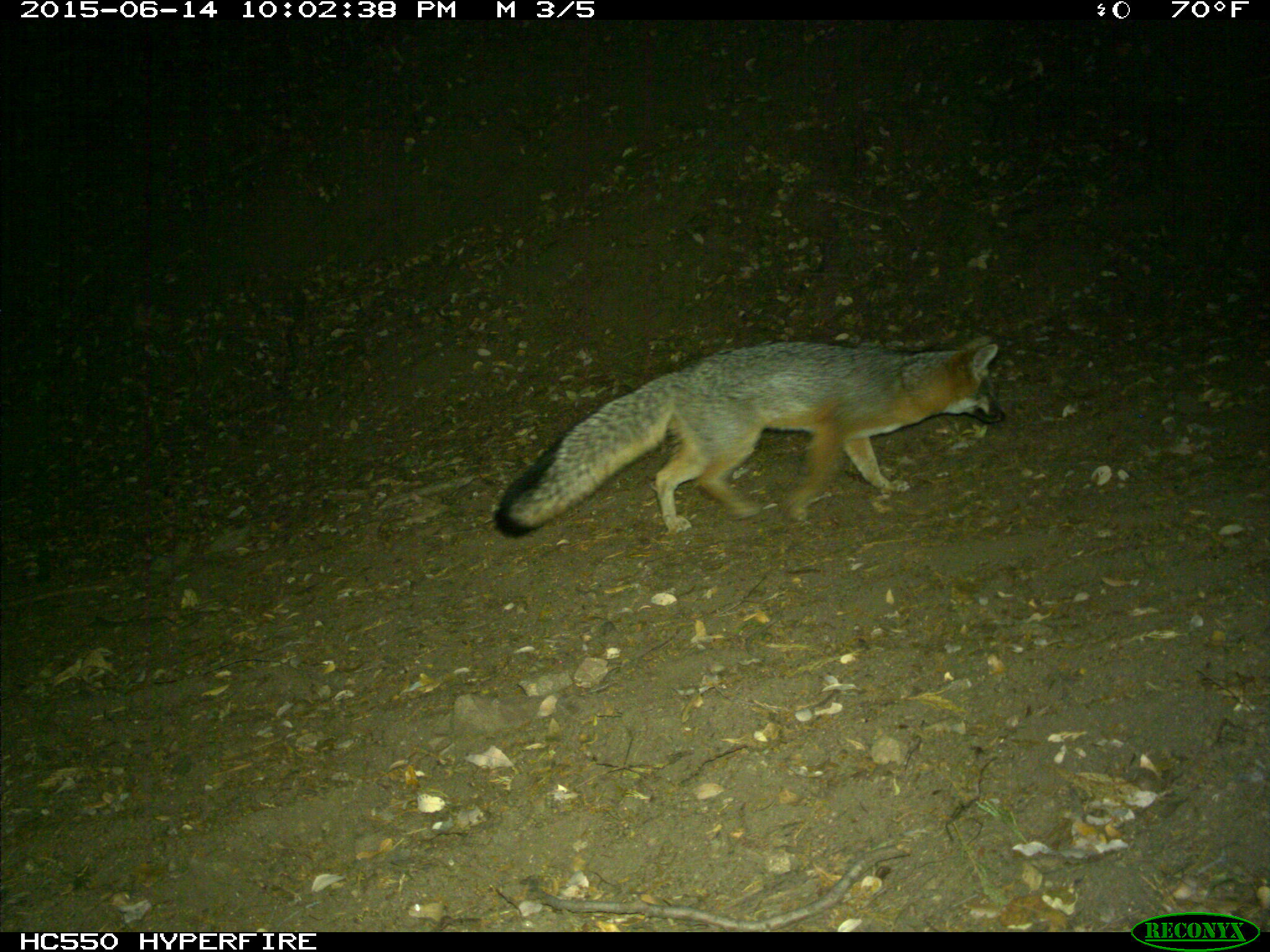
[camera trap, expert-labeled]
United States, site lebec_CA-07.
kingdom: Animalia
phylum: Chordata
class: Mammalia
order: Carnivora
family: Canidae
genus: Urocyon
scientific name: Urocyon cinereoargenteus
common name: gray fox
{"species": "Urocyon cinereoargenteus (gray fox)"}